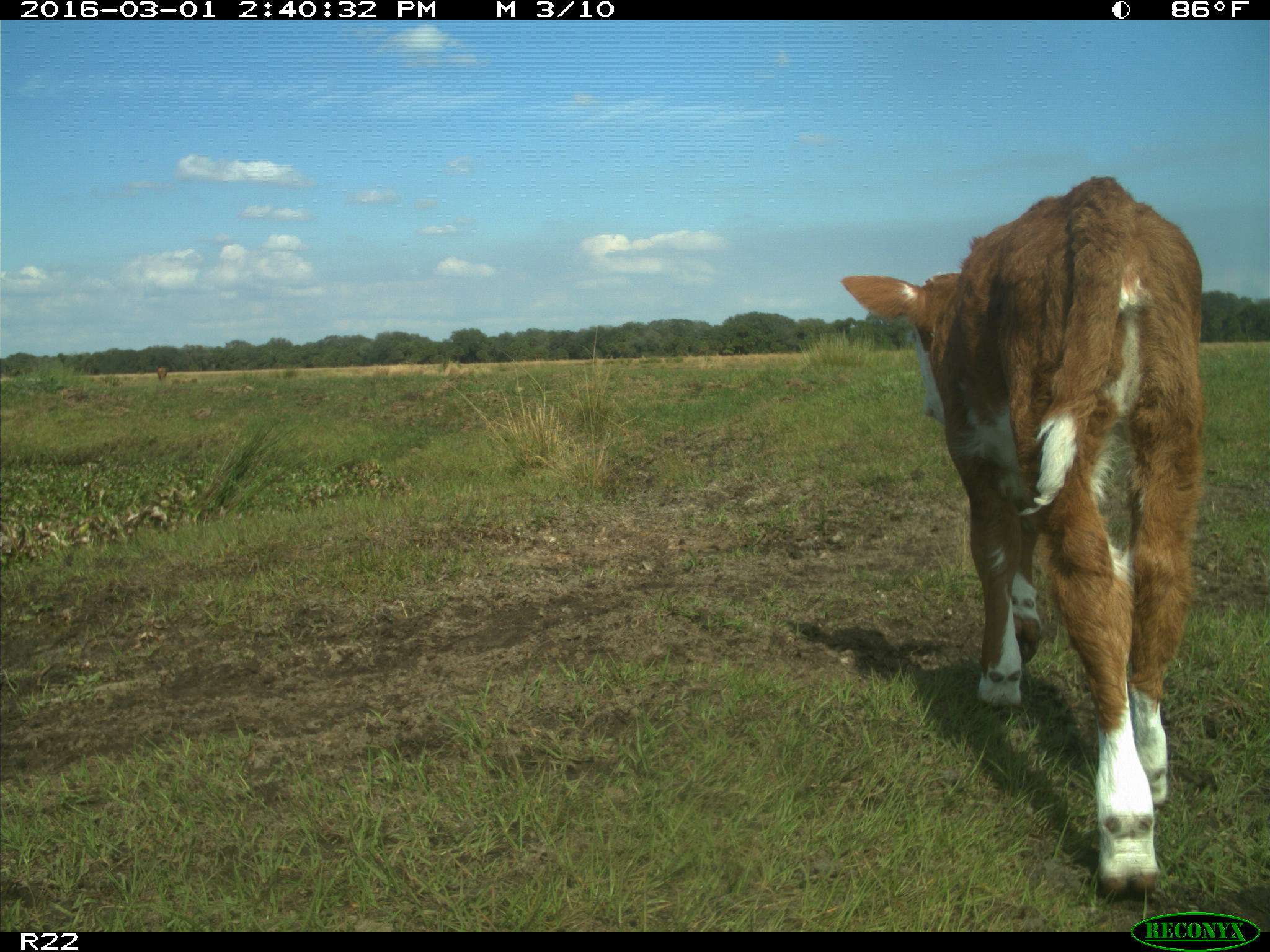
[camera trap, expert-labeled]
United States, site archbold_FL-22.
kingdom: Animalia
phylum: Chordata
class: Mammalia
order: Artiodactyla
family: Bovidae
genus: Bos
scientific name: Bos taurus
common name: domestic cow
Bos taurus (domestic cow).